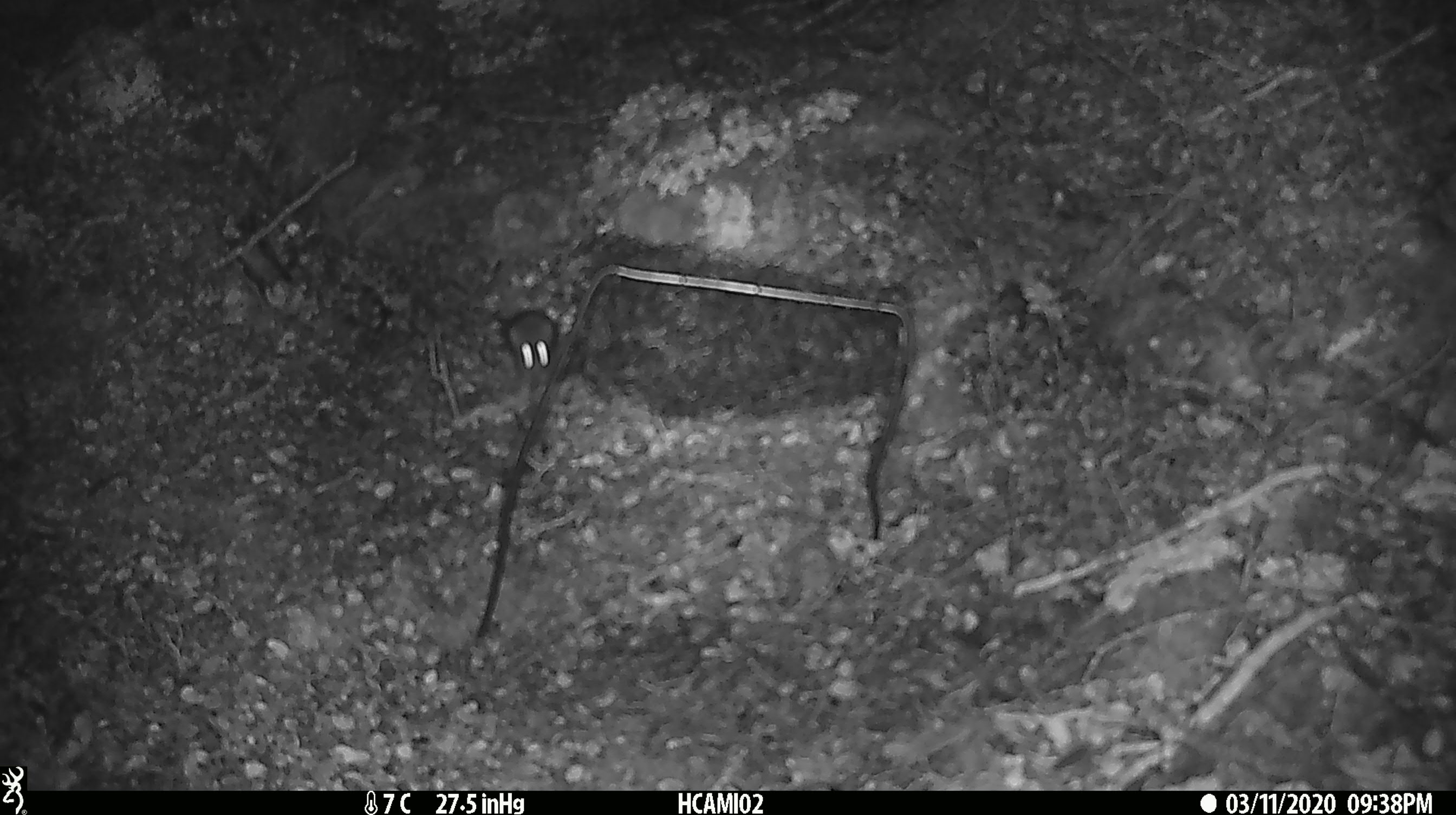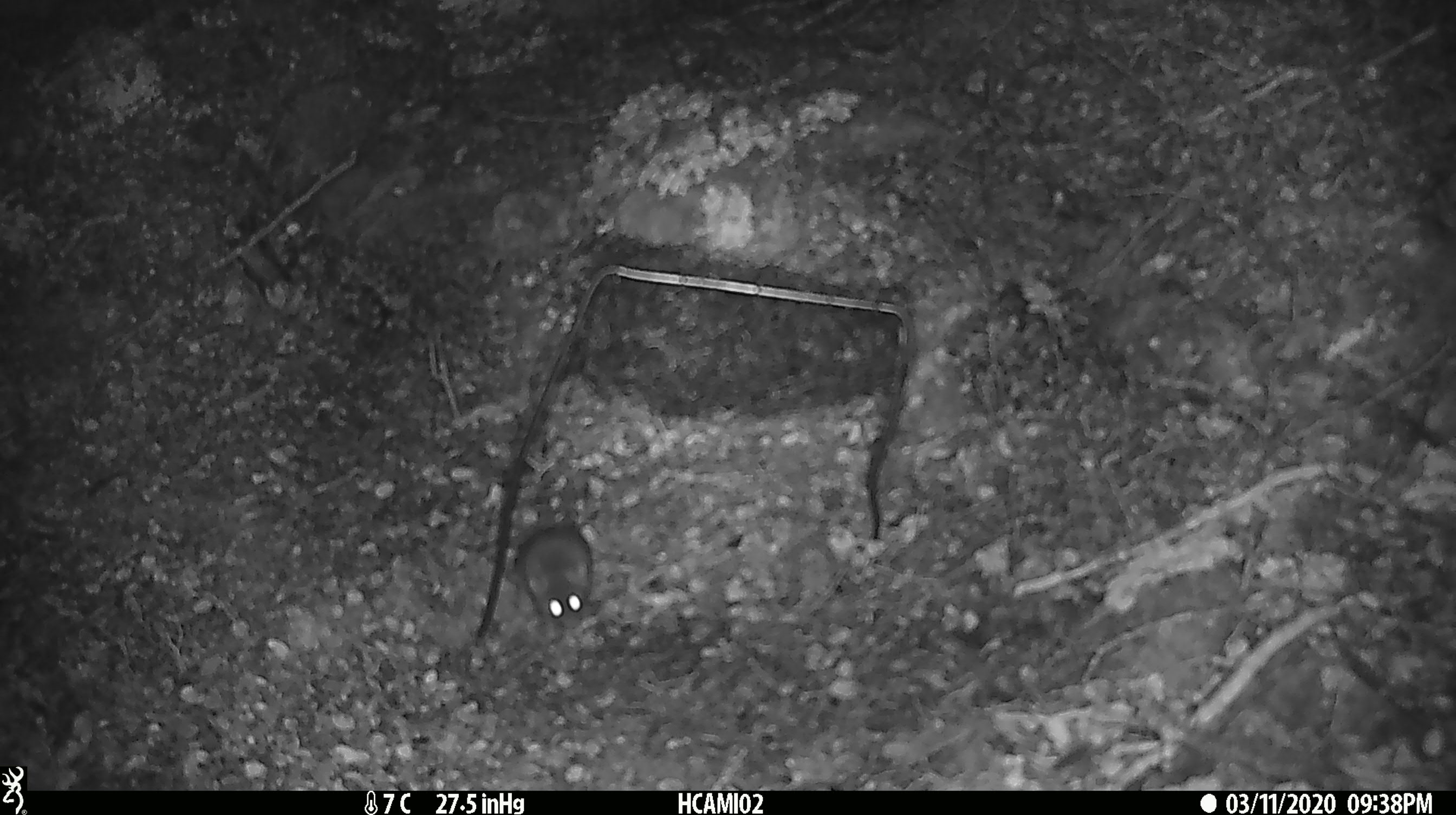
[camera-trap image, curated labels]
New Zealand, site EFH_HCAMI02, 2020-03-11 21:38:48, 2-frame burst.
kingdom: Animalia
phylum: Chordata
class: Mammalia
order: Rodentia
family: Muridae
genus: Mus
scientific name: Mus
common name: mouse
Mouse (Mus).